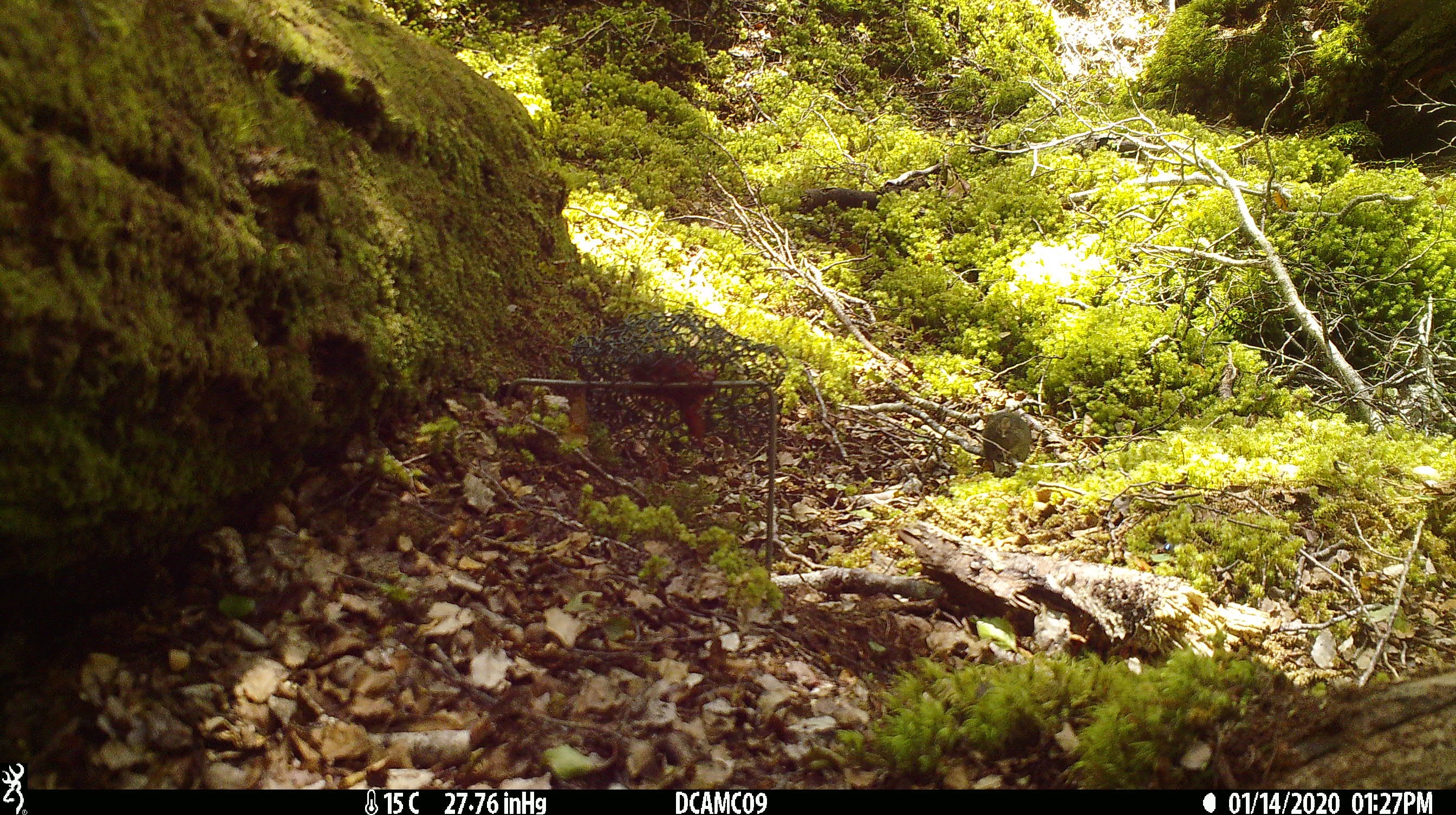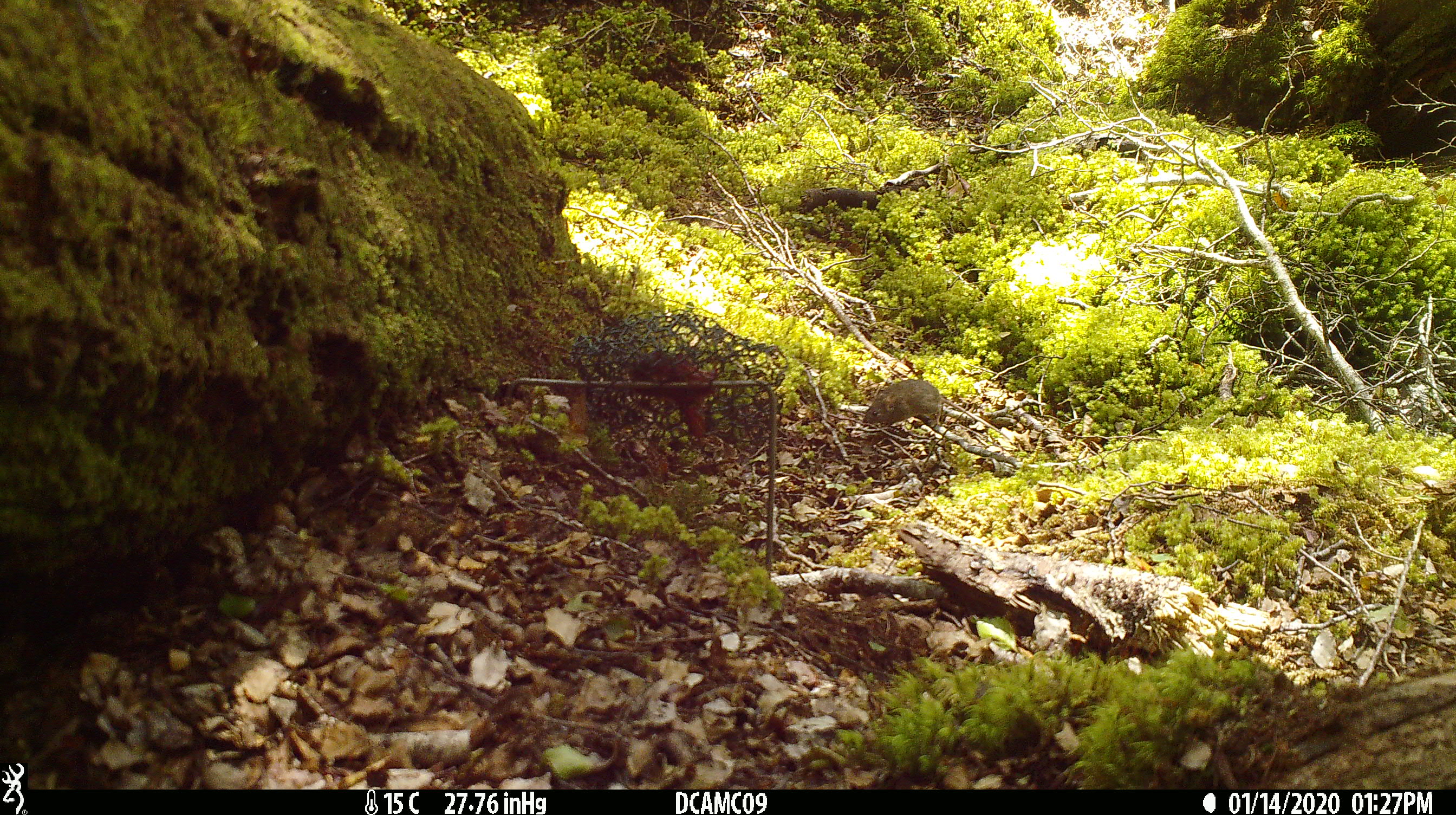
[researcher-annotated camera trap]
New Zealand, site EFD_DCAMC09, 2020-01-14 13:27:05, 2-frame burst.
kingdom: Animalia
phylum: Chordata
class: Mammalia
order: Rodentia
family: Muridae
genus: Mus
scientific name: Mus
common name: mouse